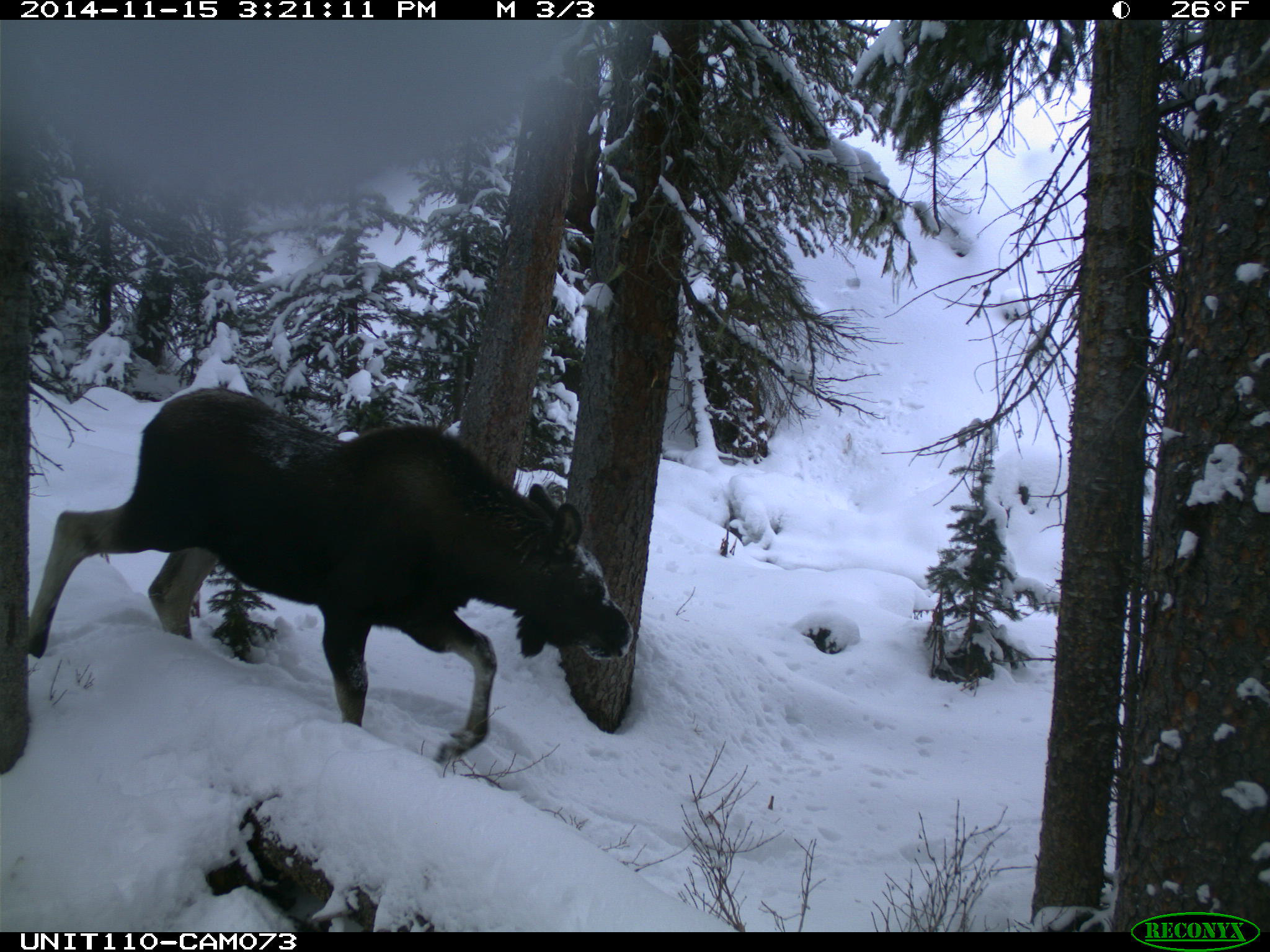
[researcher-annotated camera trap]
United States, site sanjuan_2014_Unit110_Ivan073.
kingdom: Animalia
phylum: Chordata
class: Mammalia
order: Artiodactyla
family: Cervidae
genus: Alces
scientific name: Alces alces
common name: moose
Alces alces (moose).